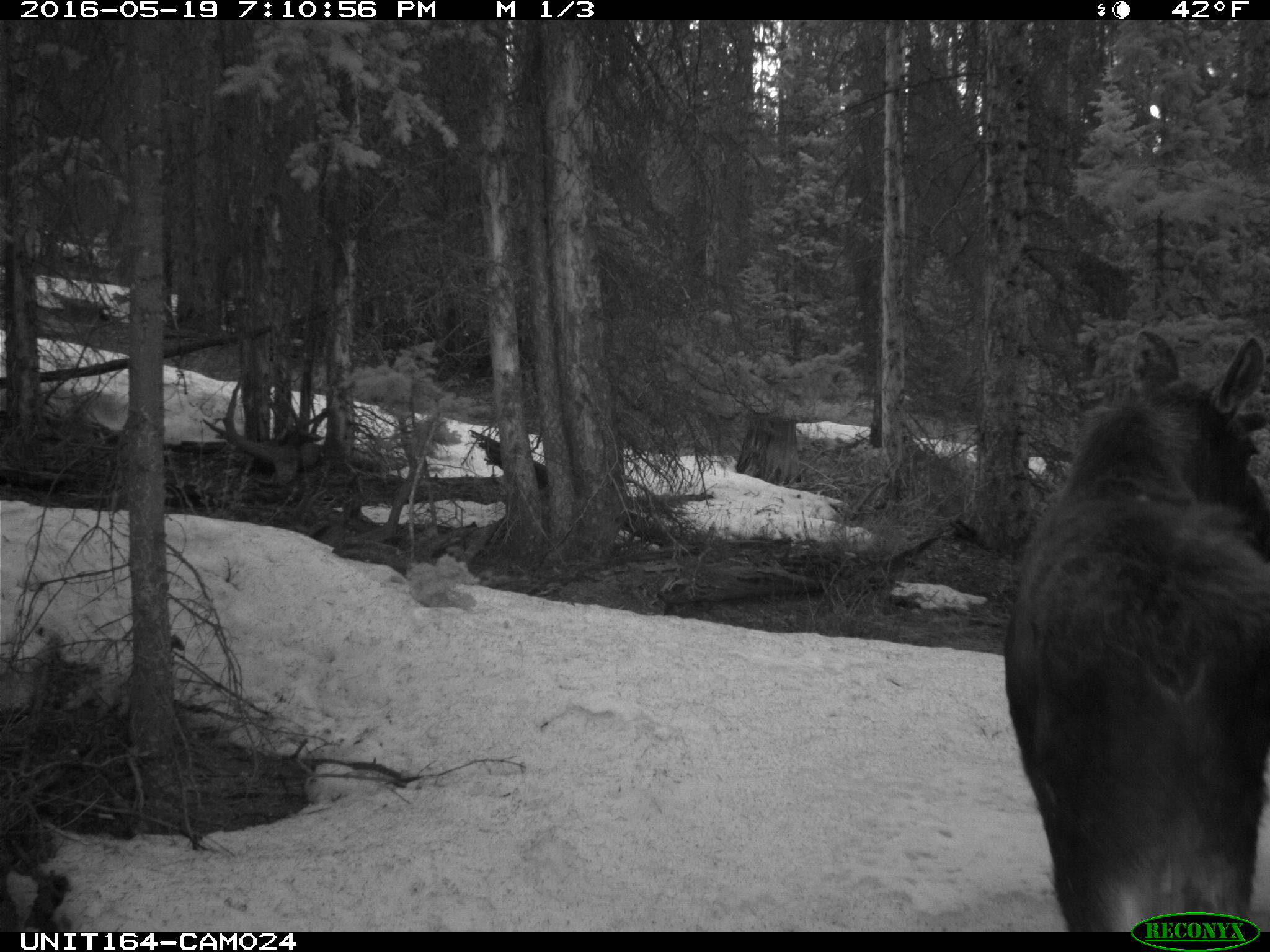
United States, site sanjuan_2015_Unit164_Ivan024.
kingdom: Animalia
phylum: Chordata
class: Mammalia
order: Artiodactyla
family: Cervidae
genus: Alces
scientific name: Alces alces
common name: moose